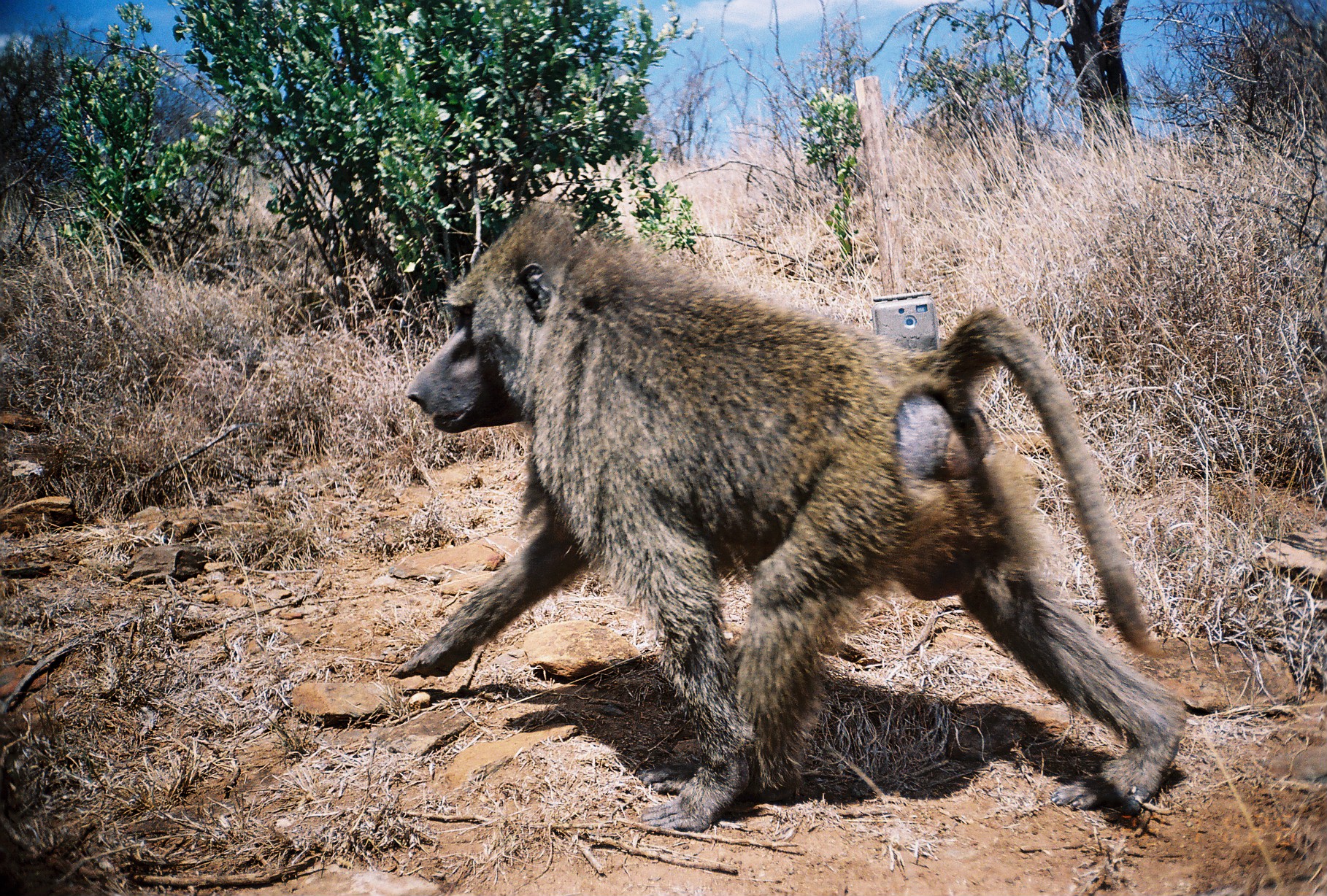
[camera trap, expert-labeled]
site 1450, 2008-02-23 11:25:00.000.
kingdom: Animalia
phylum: Chordata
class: Mammalia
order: Primates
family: Cercopithecidae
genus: Papio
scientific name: Papio anubis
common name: olive baboon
Papio anubis (olive baboon), count 1.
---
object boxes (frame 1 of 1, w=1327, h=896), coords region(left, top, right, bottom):
papio anubis: region(388, 198, 1187, 832)